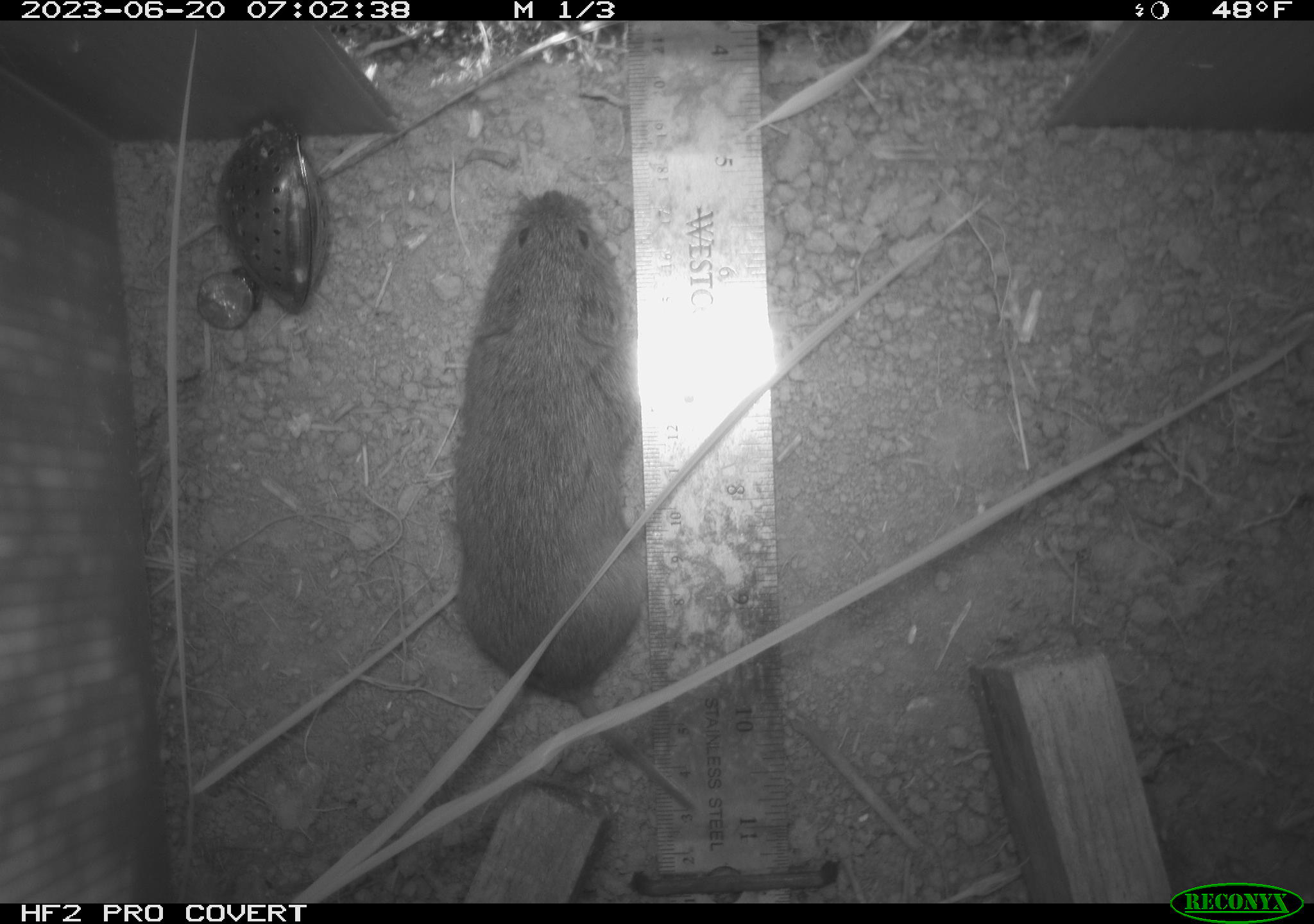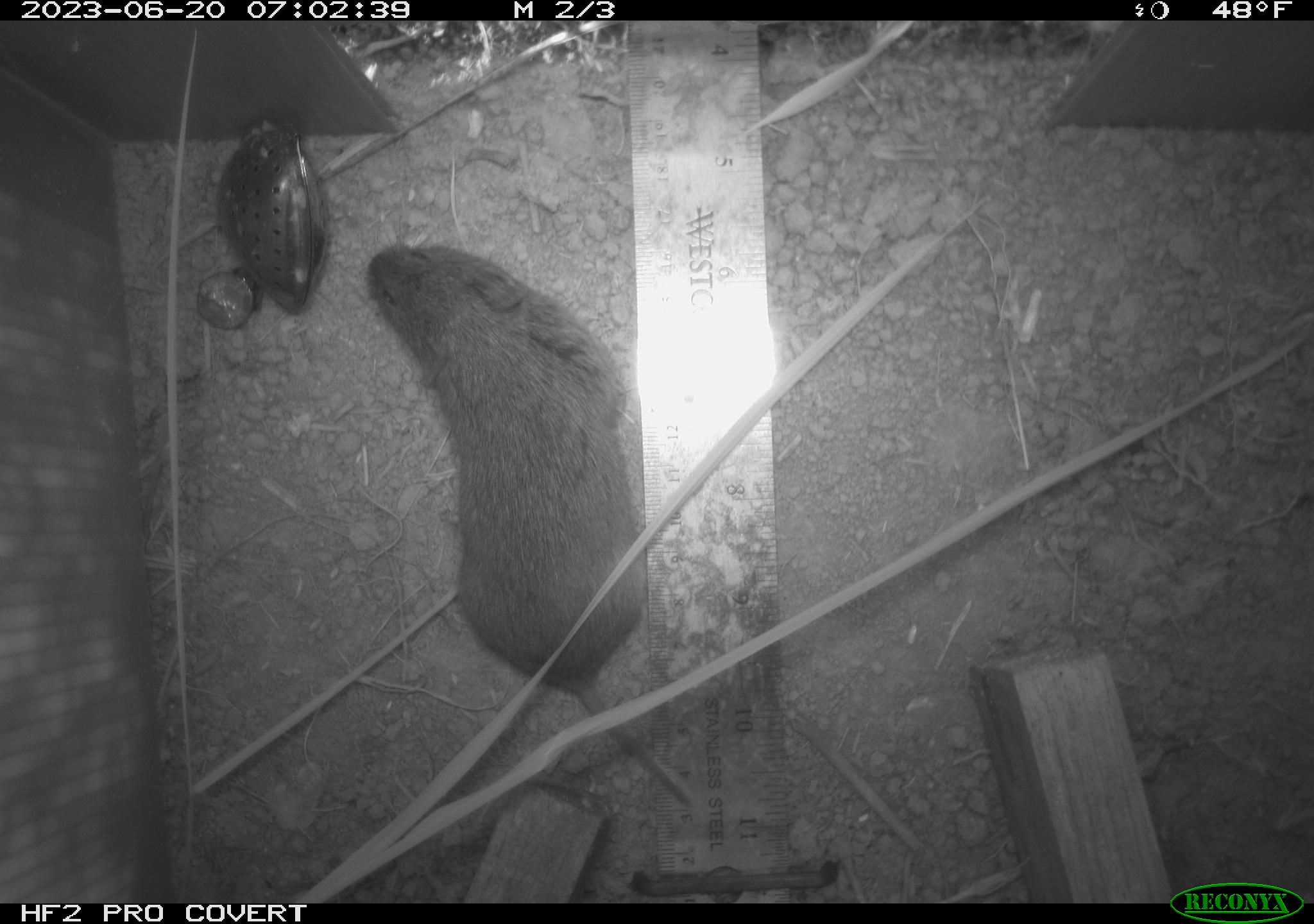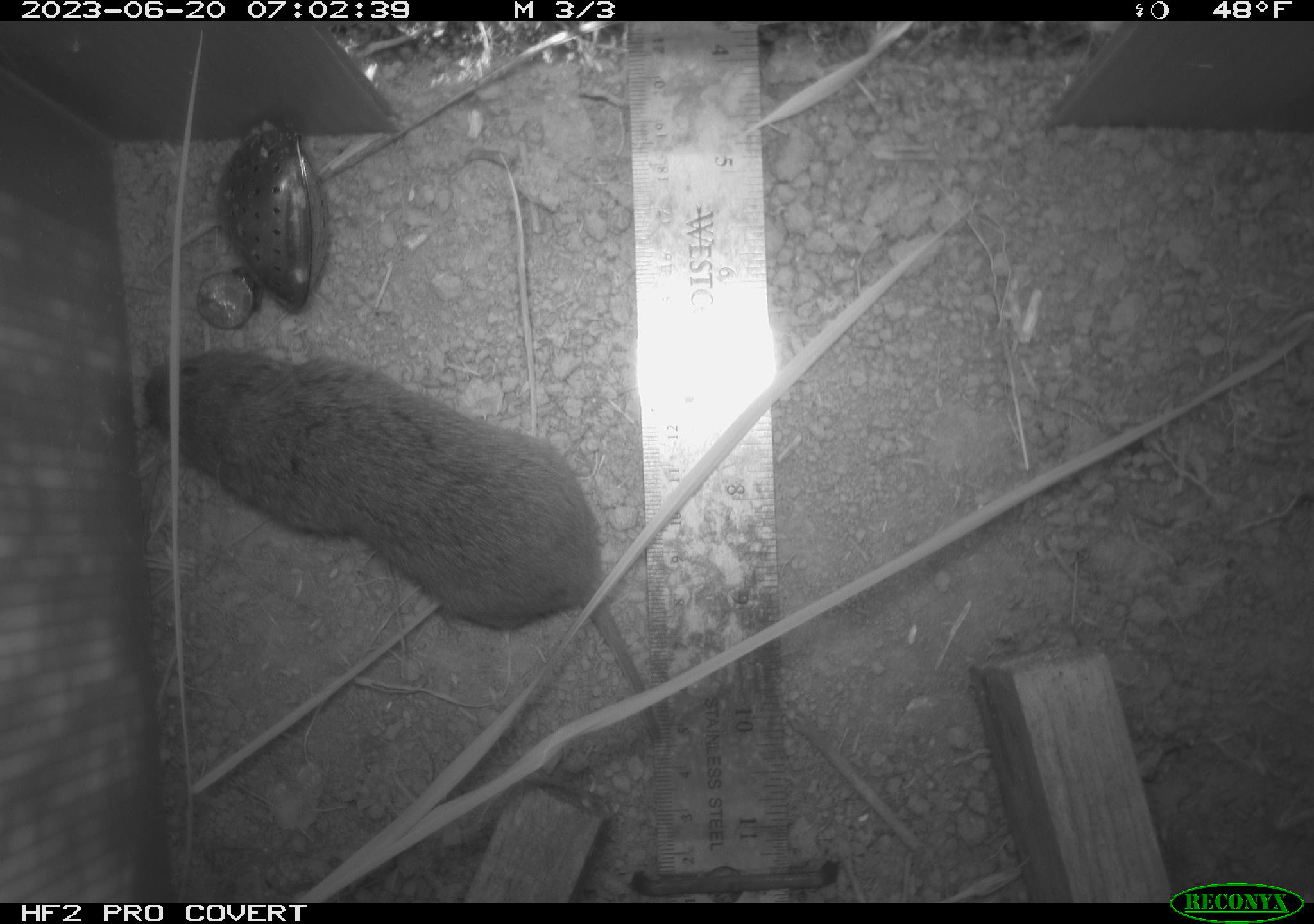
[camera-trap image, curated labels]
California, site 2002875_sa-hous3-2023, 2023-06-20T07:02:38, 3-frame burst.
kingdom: Animalia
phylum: Chordata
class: Mammalia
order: Rodentia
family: Cricetidae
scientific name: Arvicolinae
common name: voles, lemmings, and muskrats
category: arvicolinae subfamily